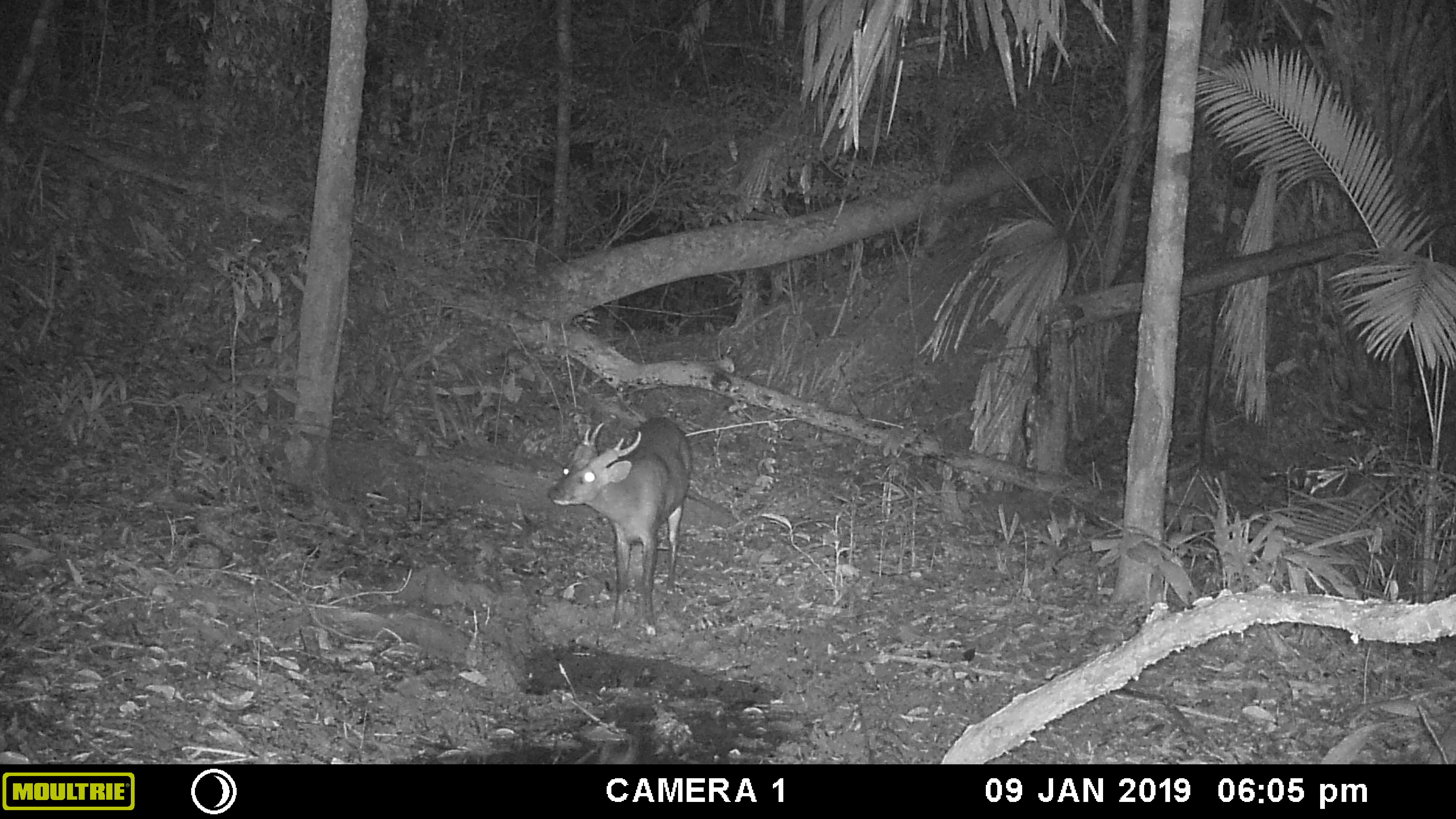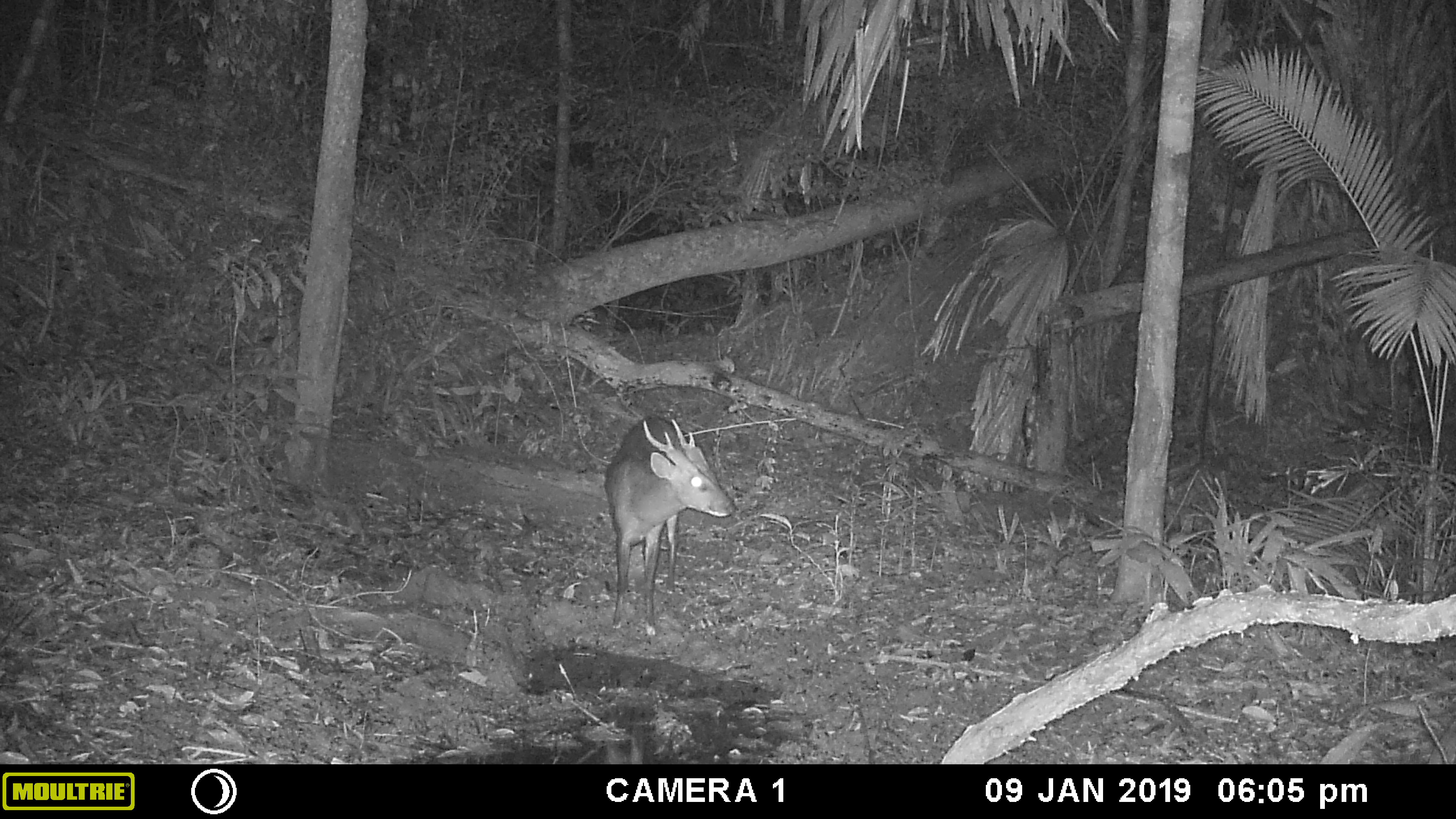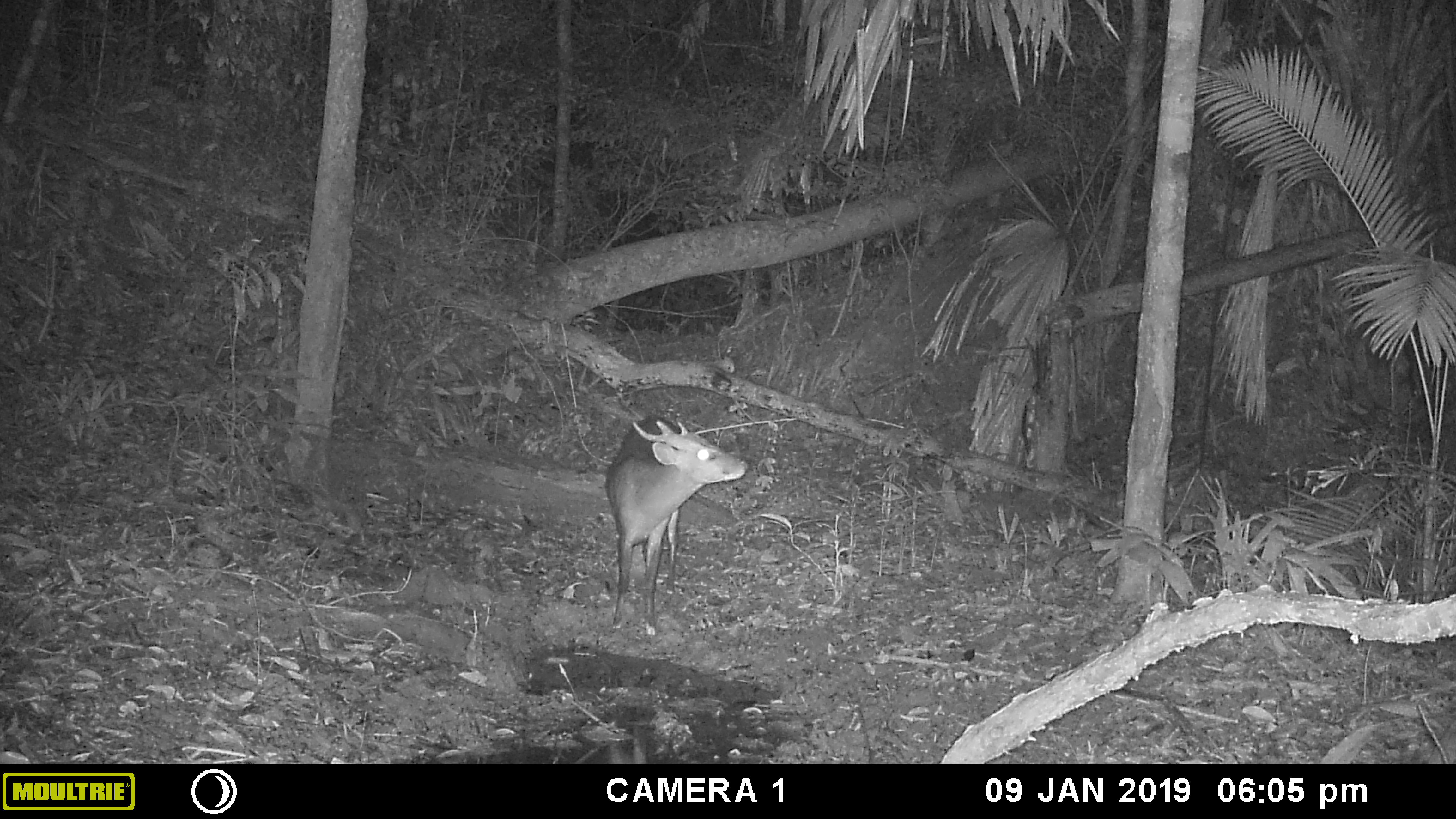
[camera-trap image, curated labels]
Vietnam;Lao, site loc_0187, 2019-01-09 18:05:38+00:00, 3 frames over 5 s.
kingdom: Animalia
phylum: Chordata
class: Mammalia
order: Artiodactyla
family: Cervidae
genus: Muntiacus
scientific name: Muntiacus vuquangensis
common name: large-antlered muntjac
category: large antlered muntjac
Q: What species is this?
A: Large antlered muntjac (large-antlered muntjac) (Muntiacus vuquangensis).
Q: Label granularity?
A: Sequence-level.